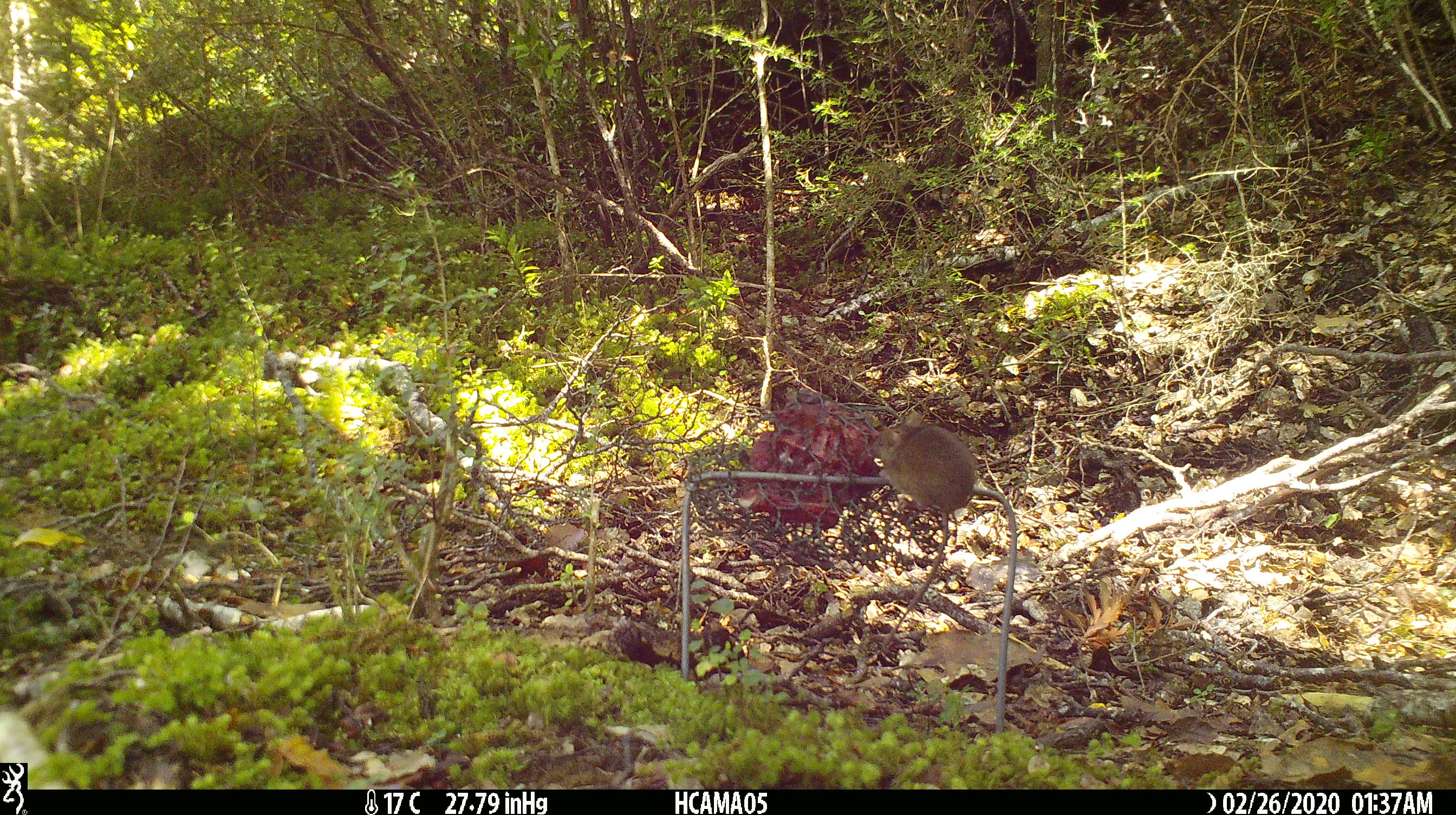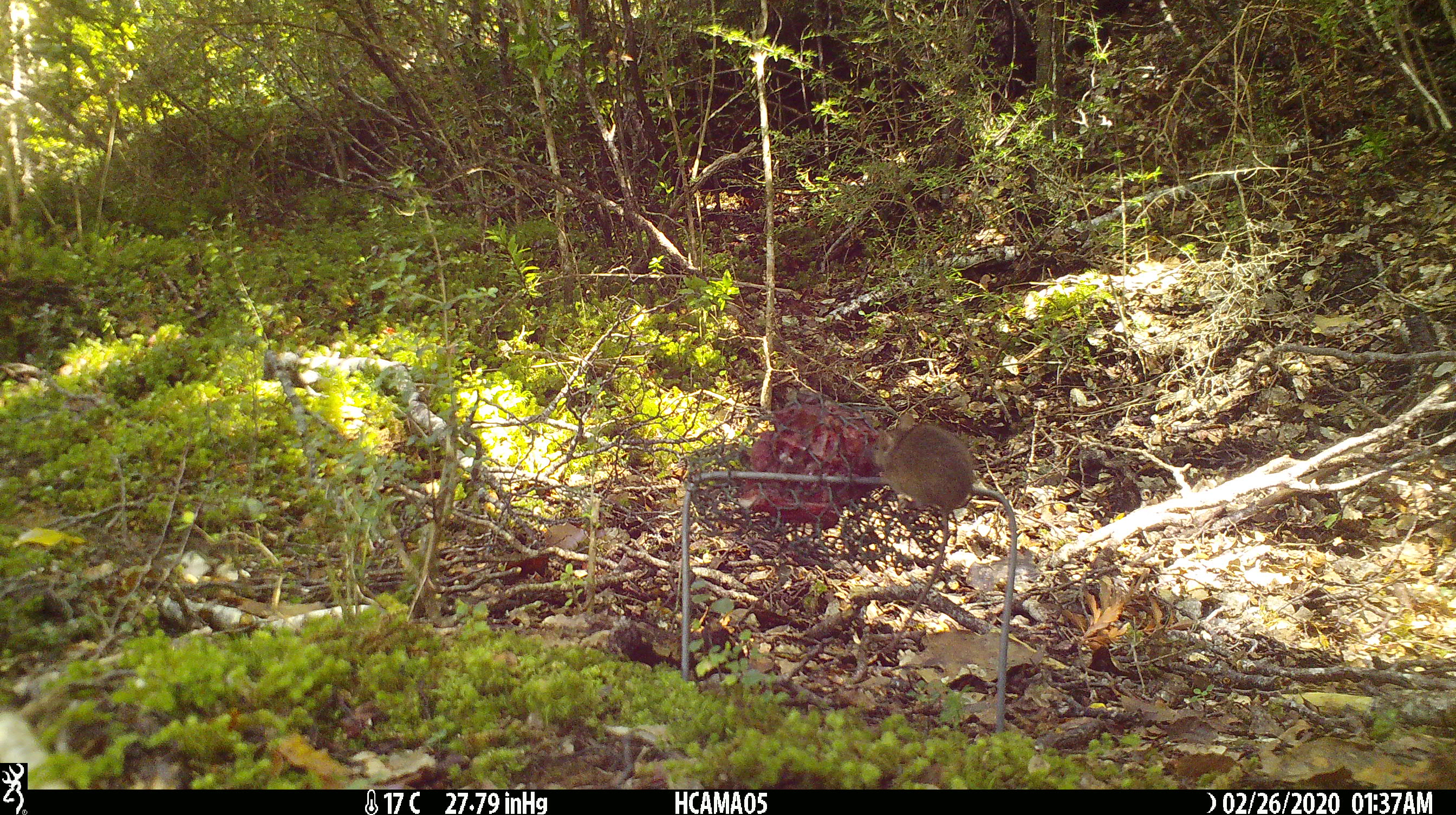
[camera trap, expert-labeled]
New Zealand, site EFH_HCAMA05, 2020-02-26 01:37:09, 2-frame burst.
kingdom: Animalia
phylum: Chordata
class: Mammalia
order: Rodentia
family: Muridae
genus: Mus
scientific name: Mus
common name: mouse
Mouse (Mus).